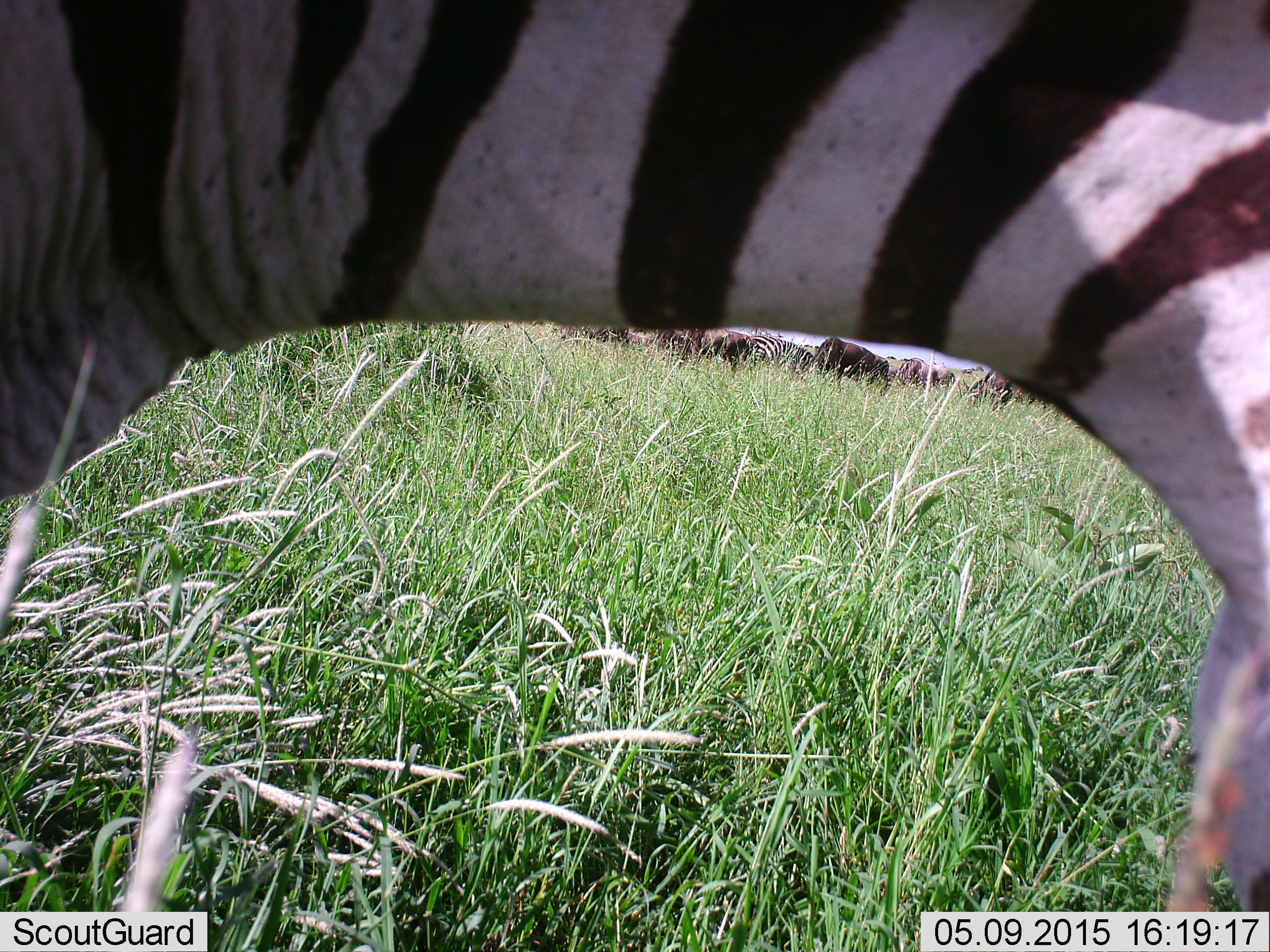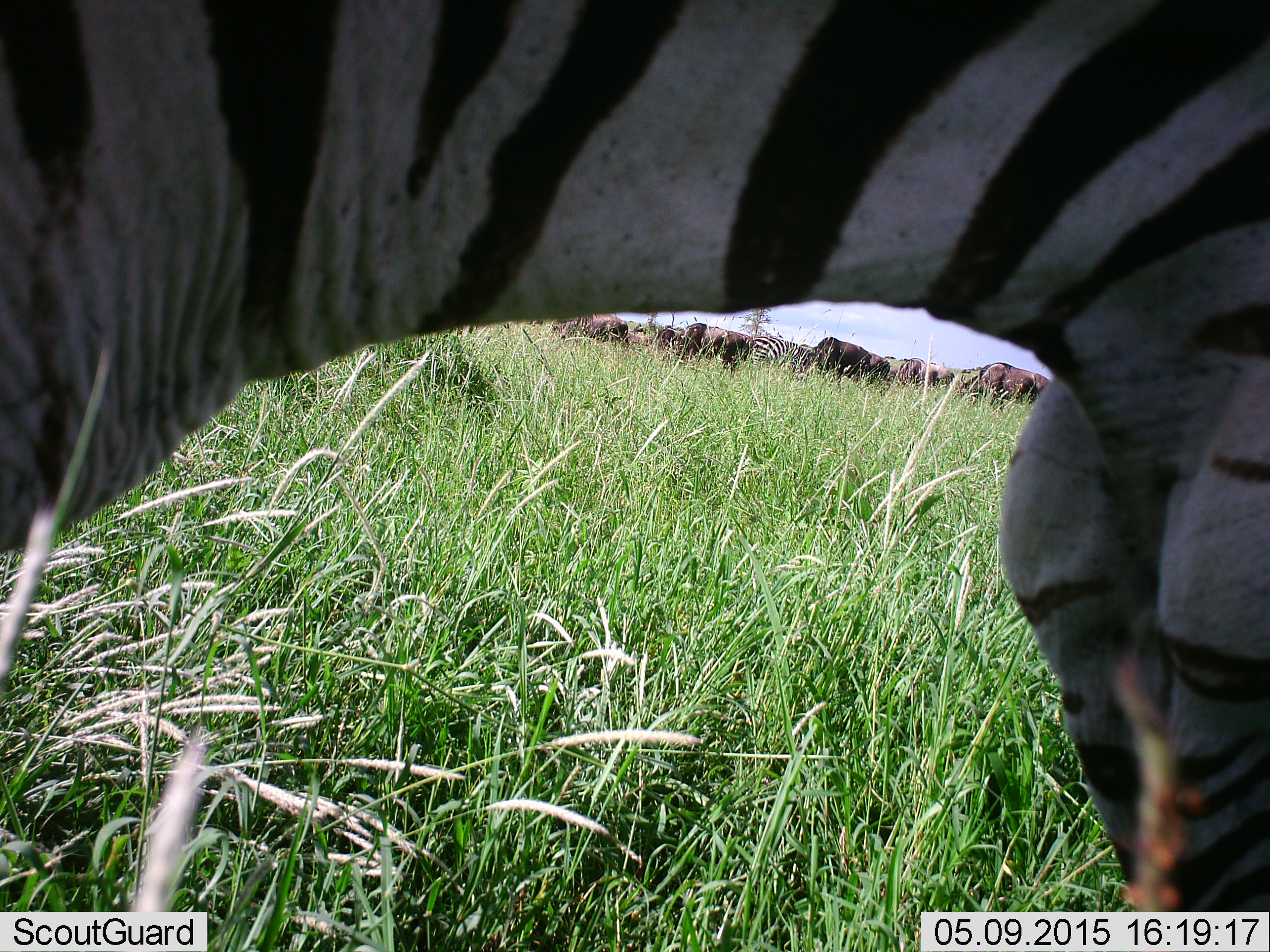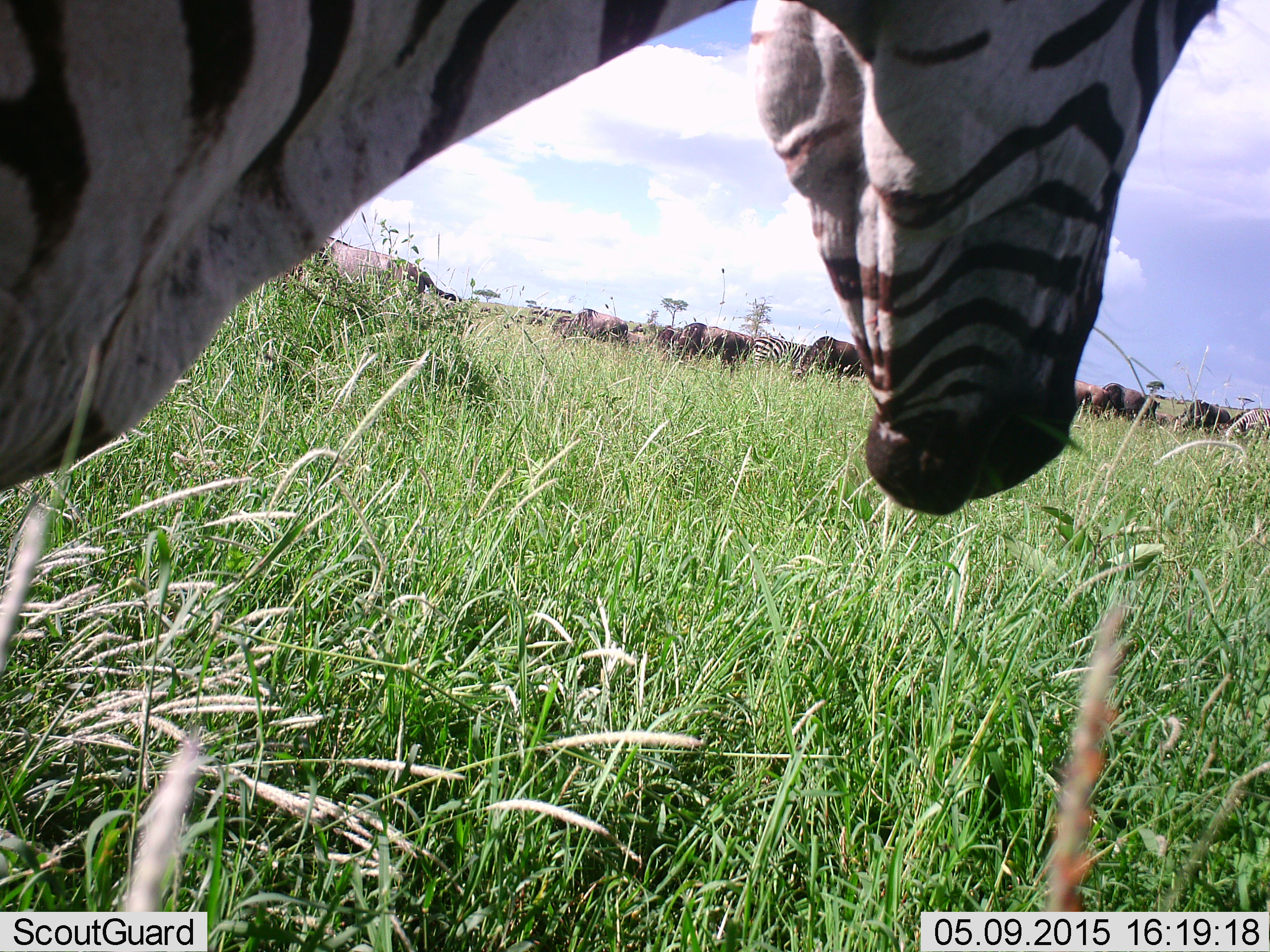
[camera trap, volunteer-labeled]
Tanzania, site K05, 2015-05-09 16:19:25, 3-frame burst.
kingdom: Animalia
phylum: Chordata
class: Mammalia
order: Artiodactyla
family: Bovidae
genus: Connochaetes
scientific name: Connochaetes taurinus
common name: blue wildebeest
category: wildebeest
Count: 10.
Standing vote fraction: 80%.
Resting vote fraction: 0%.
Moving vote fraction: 10%.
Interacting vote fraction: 0%.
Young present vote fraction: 0%.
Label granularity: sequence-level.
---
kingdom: Animalia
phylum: Chordata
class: Mammalia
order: Perissodactyla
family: Equidae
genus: Equus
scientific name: Equus quagga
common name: plains zebra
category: zebra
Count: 2.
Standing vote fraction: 88%.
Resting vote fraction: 0%.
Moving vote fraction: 0%.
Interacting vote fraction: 0%.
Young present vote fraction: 0%.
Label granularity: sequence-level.